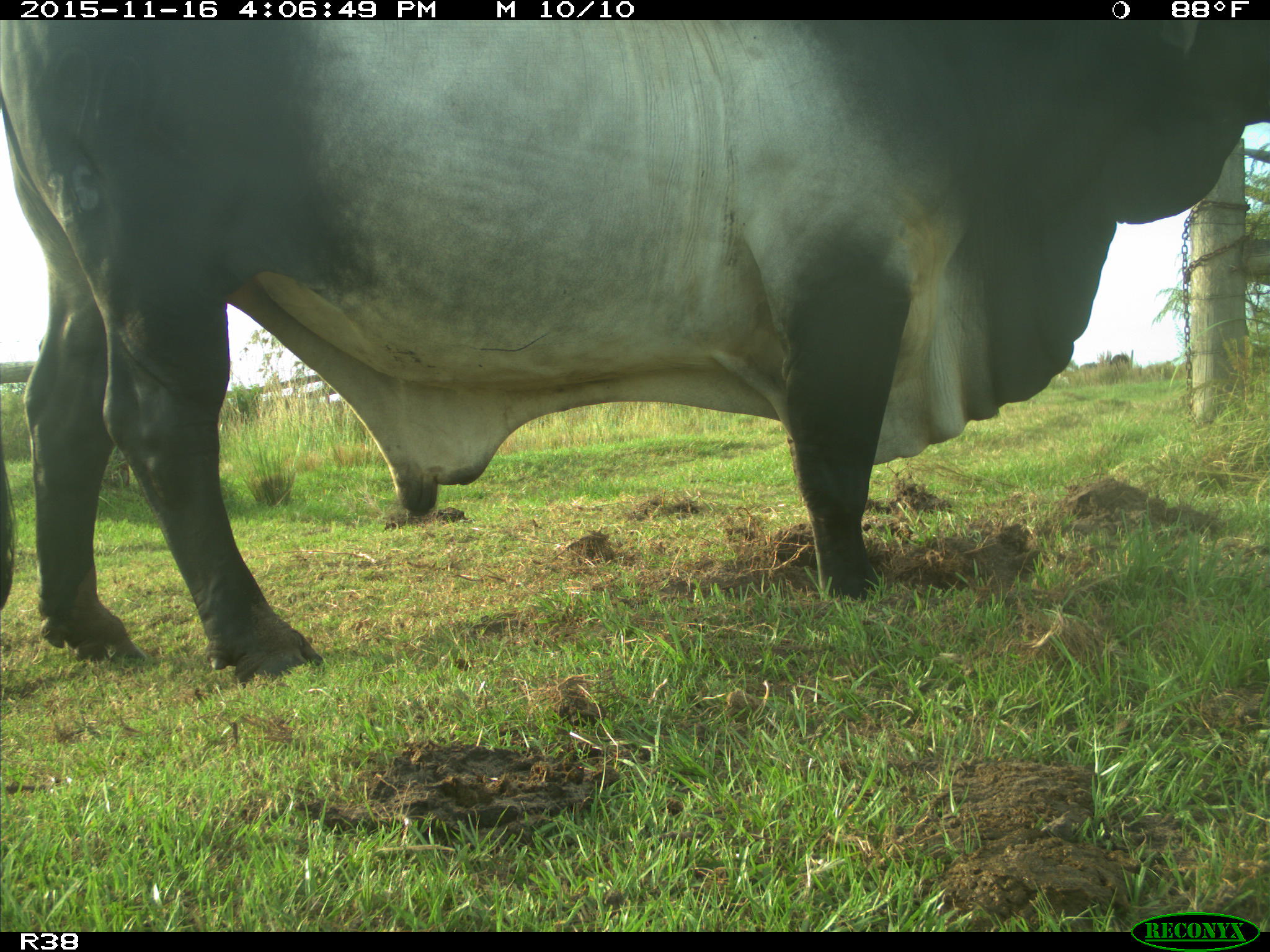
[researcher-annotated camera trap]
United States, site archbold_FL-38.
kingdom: Animalia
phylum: Chordata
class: Mammalia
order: Artiodactyla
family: Bovidae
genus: Bos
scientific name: Bos taurus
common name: domestic cow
Bos taurus (domestic cow).